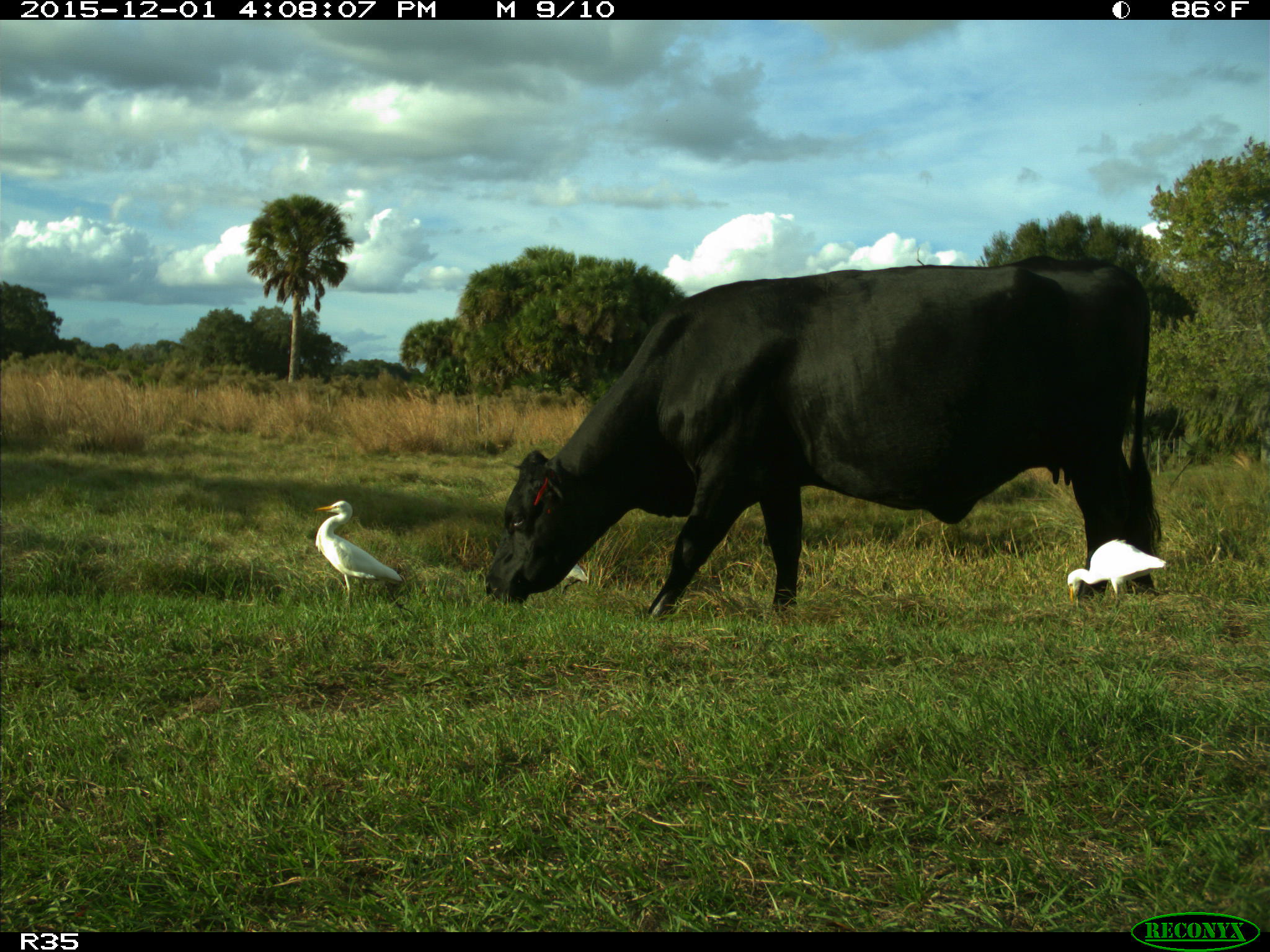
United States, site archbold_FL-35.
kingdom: Animalia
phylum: Chordata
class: Mammalia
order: Artiodactyla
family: Bovidae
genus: Bos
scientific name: Bos taurus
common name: domestic cow